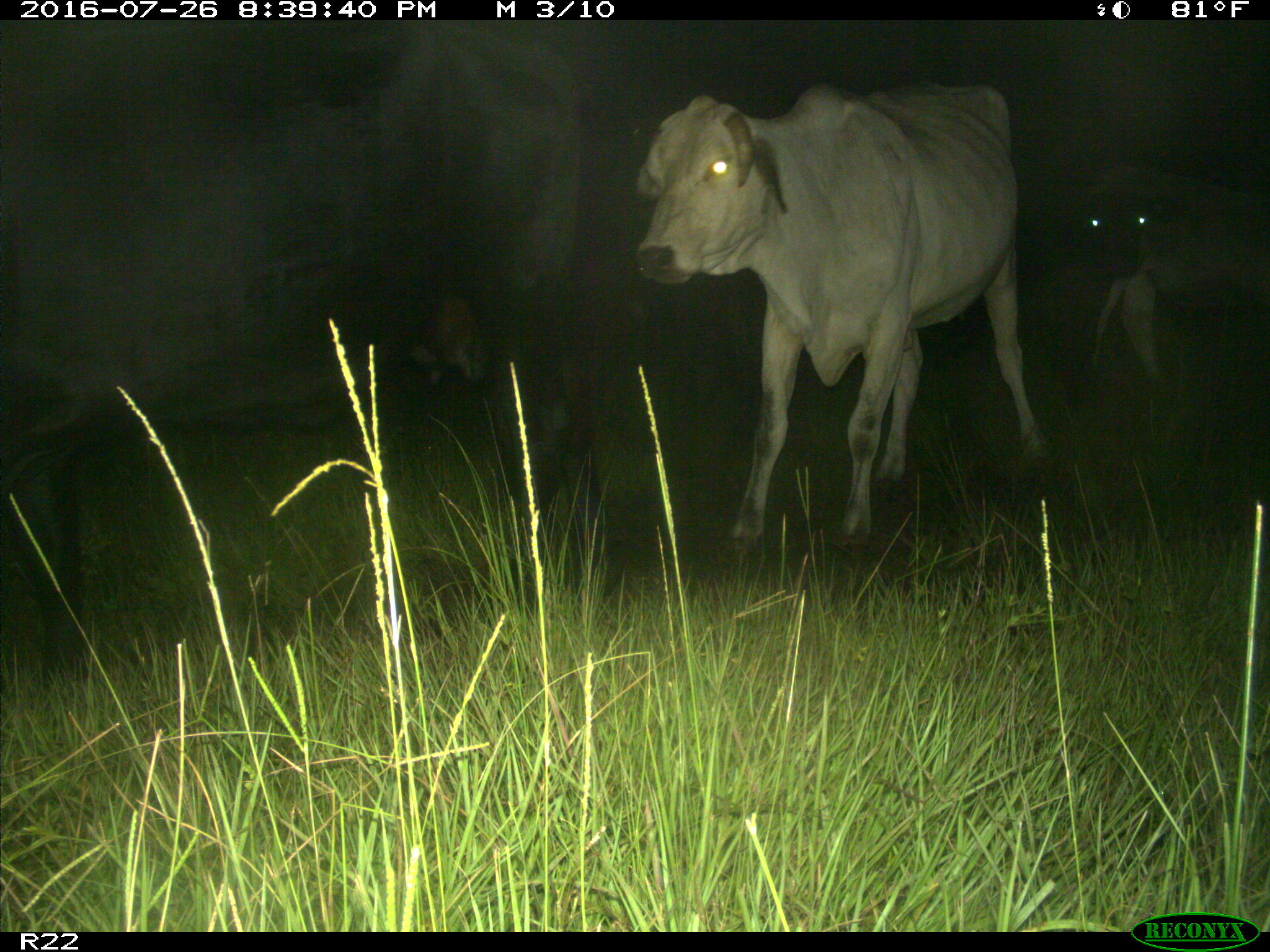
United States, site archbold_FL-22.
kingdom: Animalia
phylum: Chordata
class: Mammalia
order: Artiodactyla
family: Bovidae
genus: Bos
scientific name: Bos taurus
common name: domestic cow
Bos taurus (domestic cow).